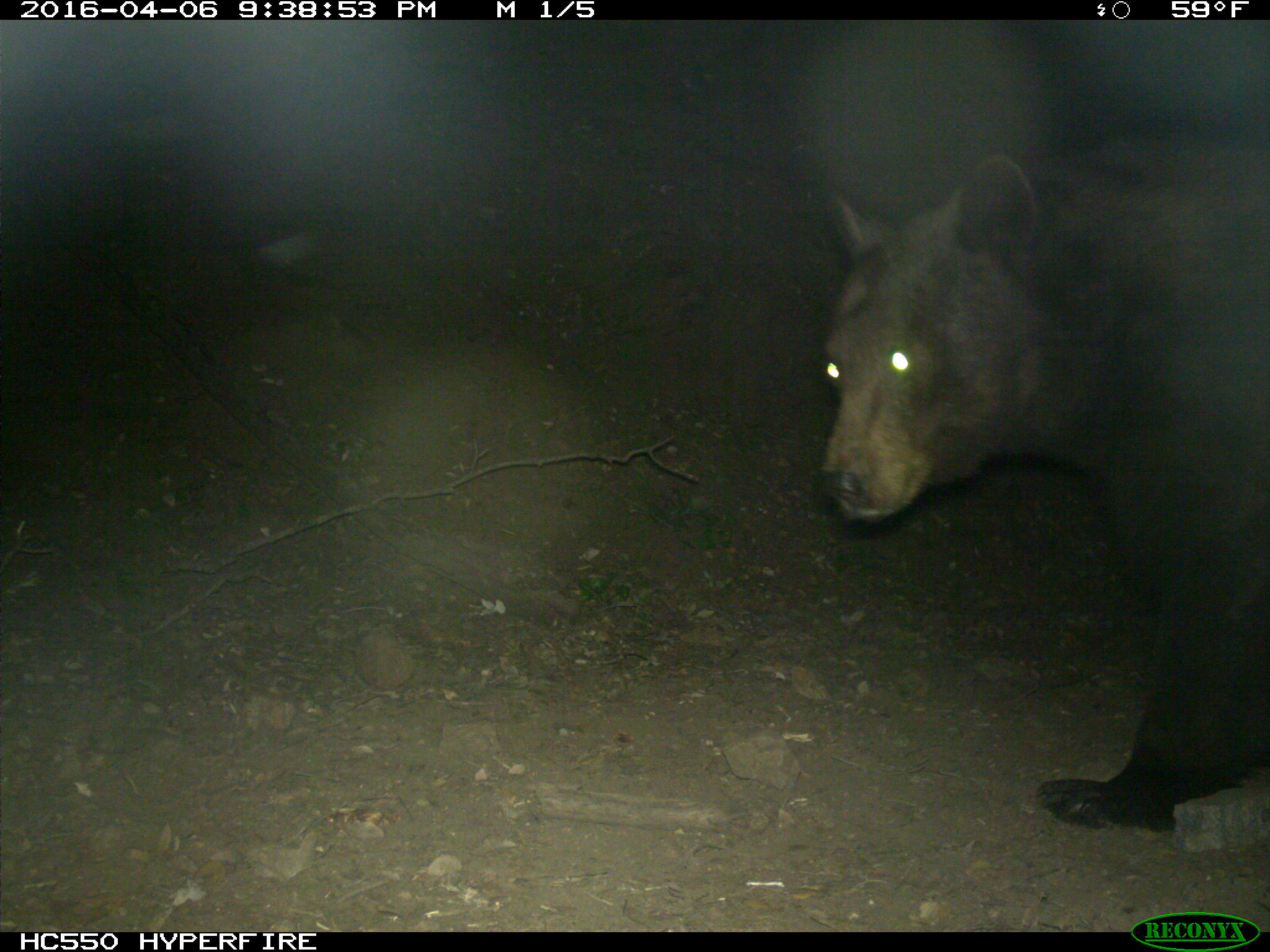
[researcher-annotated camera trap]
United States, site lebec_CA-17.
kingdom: Animalia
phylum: Chordata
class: Mammalia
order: Carnivora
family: Ursidae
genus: Ursus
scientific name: Ursus americanus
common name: american black bear